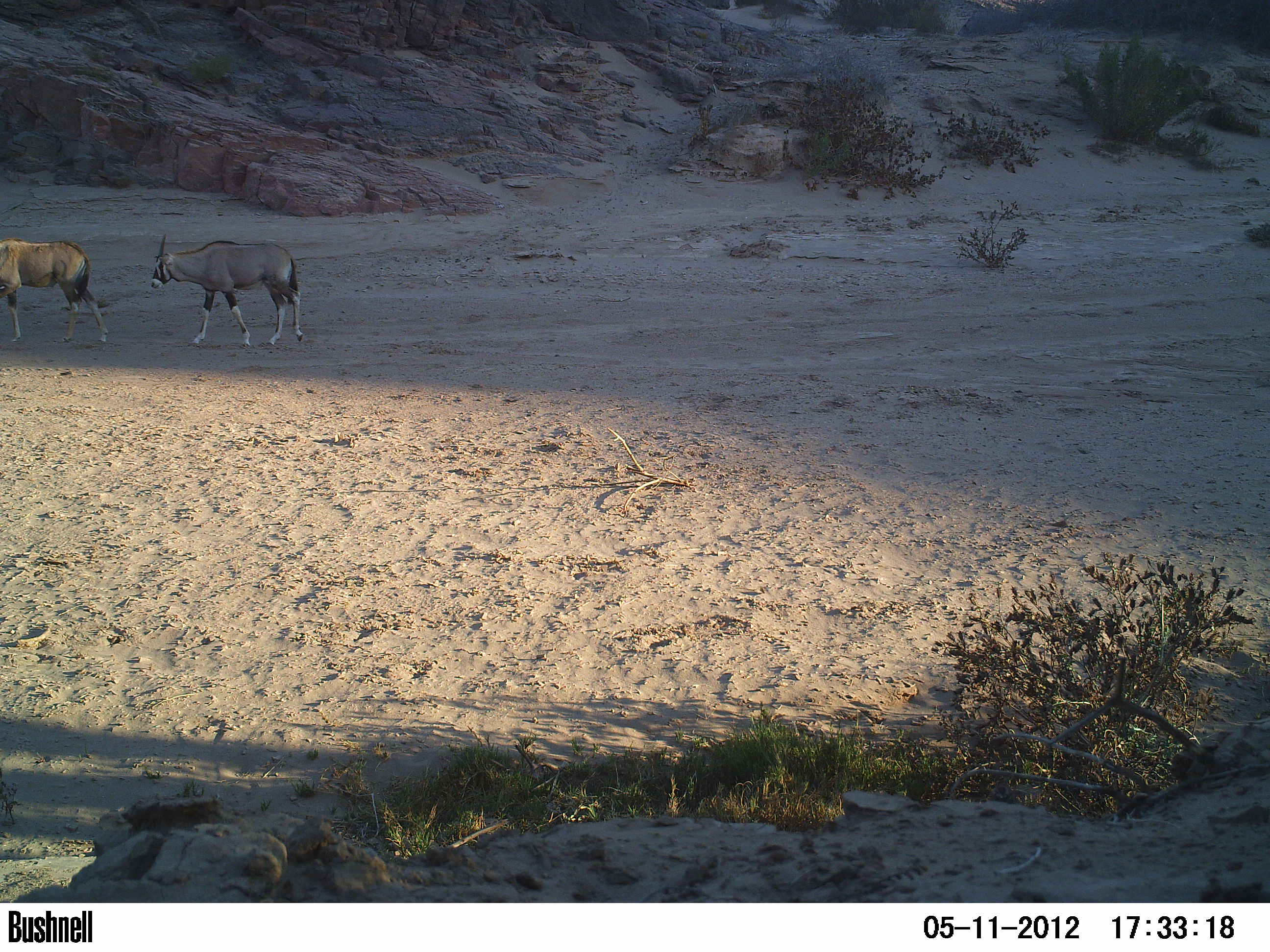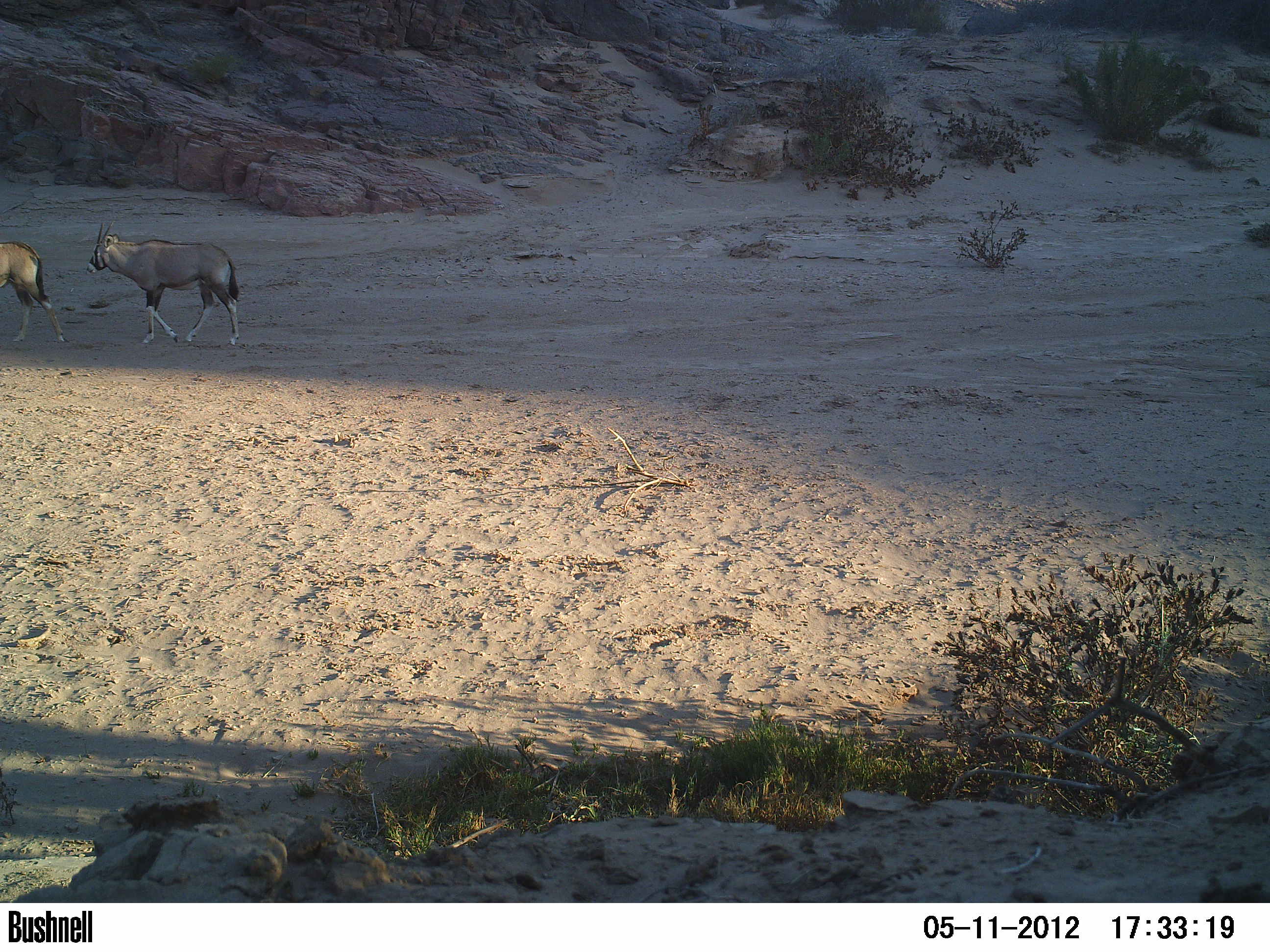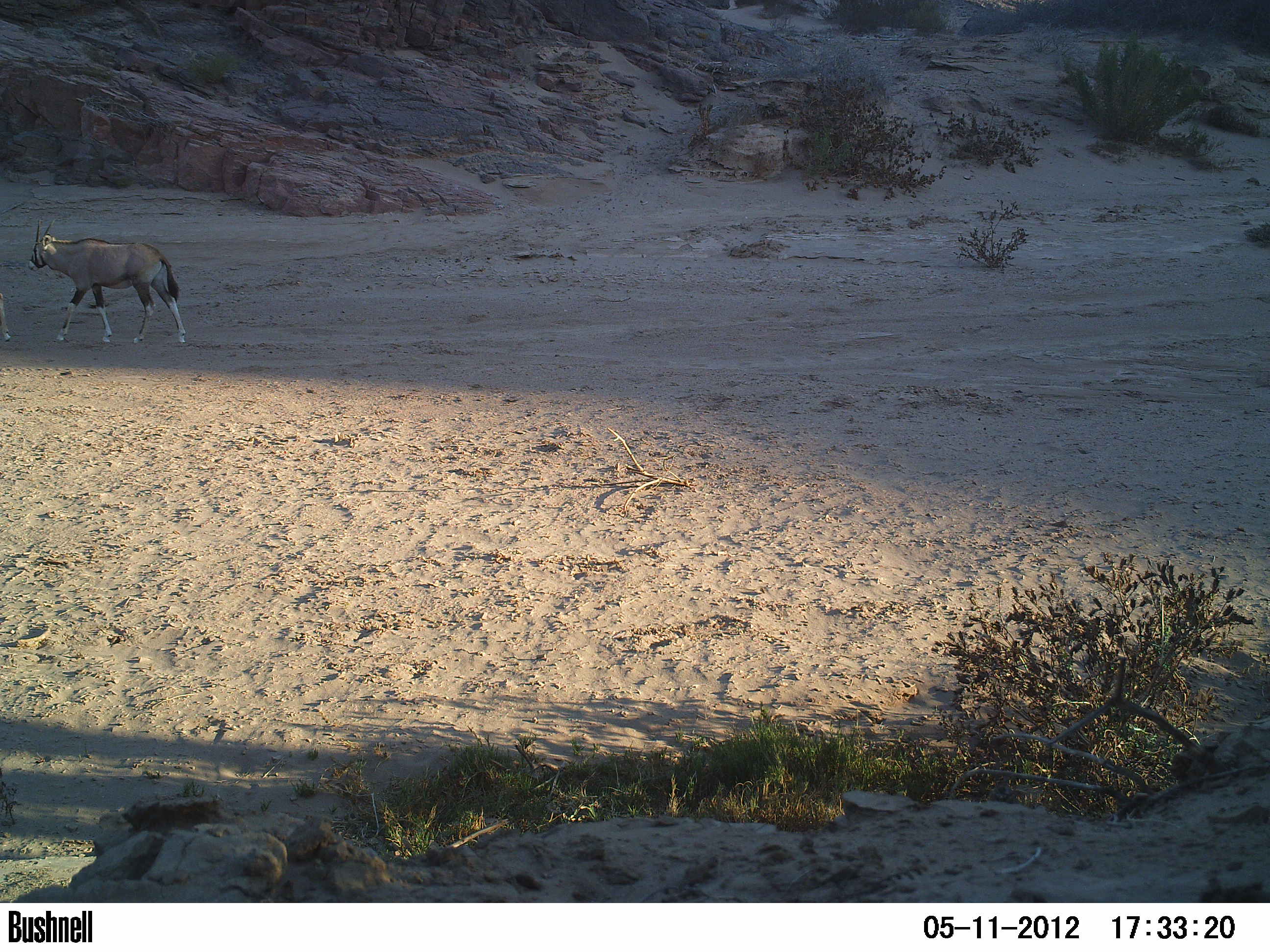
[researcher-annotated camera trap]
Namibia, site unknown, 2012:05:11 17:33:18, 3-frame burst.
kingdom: Animalia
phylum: Chordata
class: Mammalia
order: Artiodactyla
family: Bovidae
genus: Oryx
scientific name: Oryx gazella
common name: gemsbok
Oryx gazella (gemsbok).